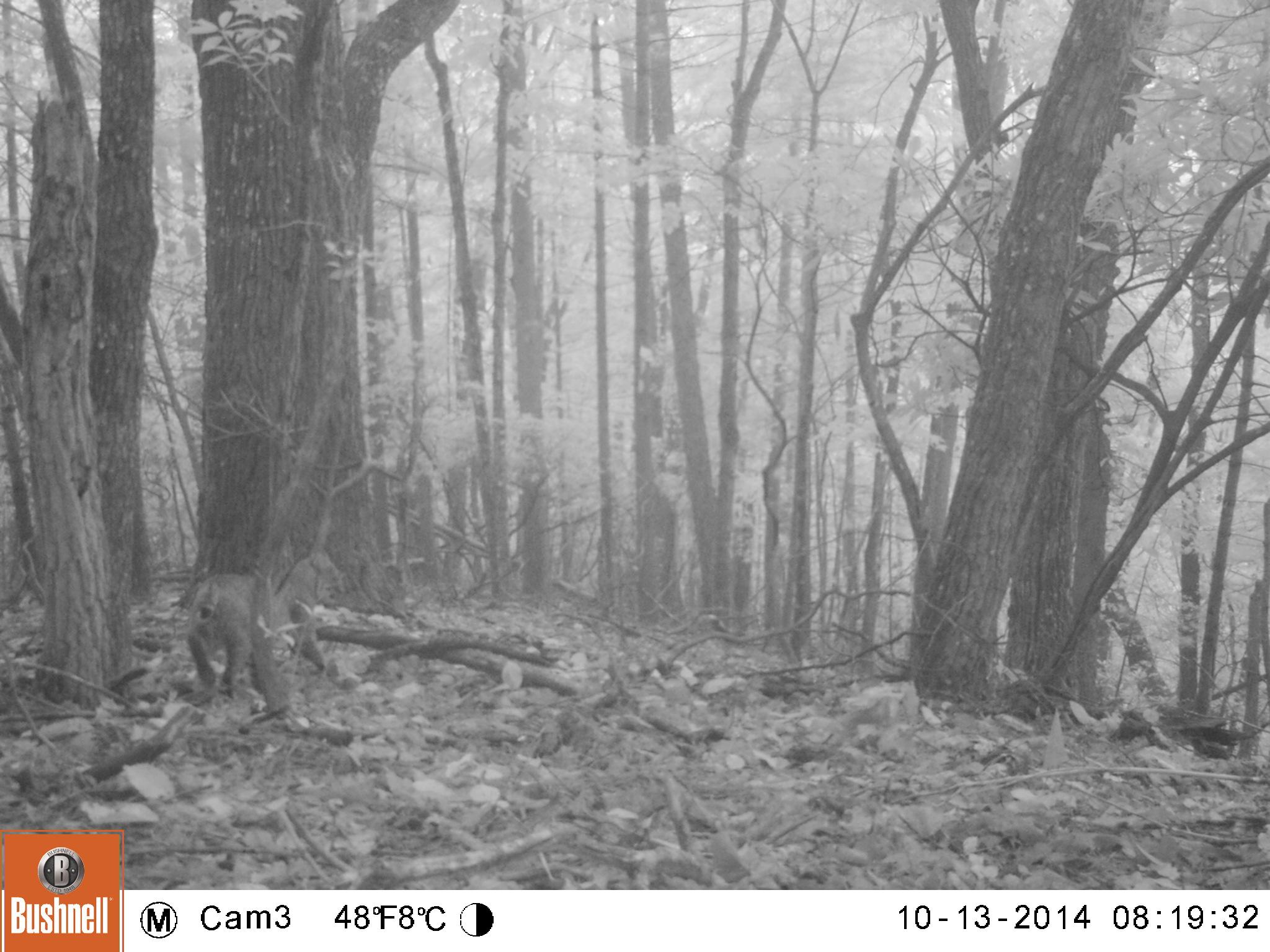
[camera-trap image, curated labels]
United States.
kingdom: Animalia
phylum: Chordata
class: Mammalia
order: Carnivora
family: Felidae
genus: Lynx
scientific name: Lynx rufus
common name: bobcat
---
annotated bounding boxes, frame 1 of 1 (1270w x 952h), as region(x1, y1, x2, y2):
Bobcat: region(172, 576, 278, 729)